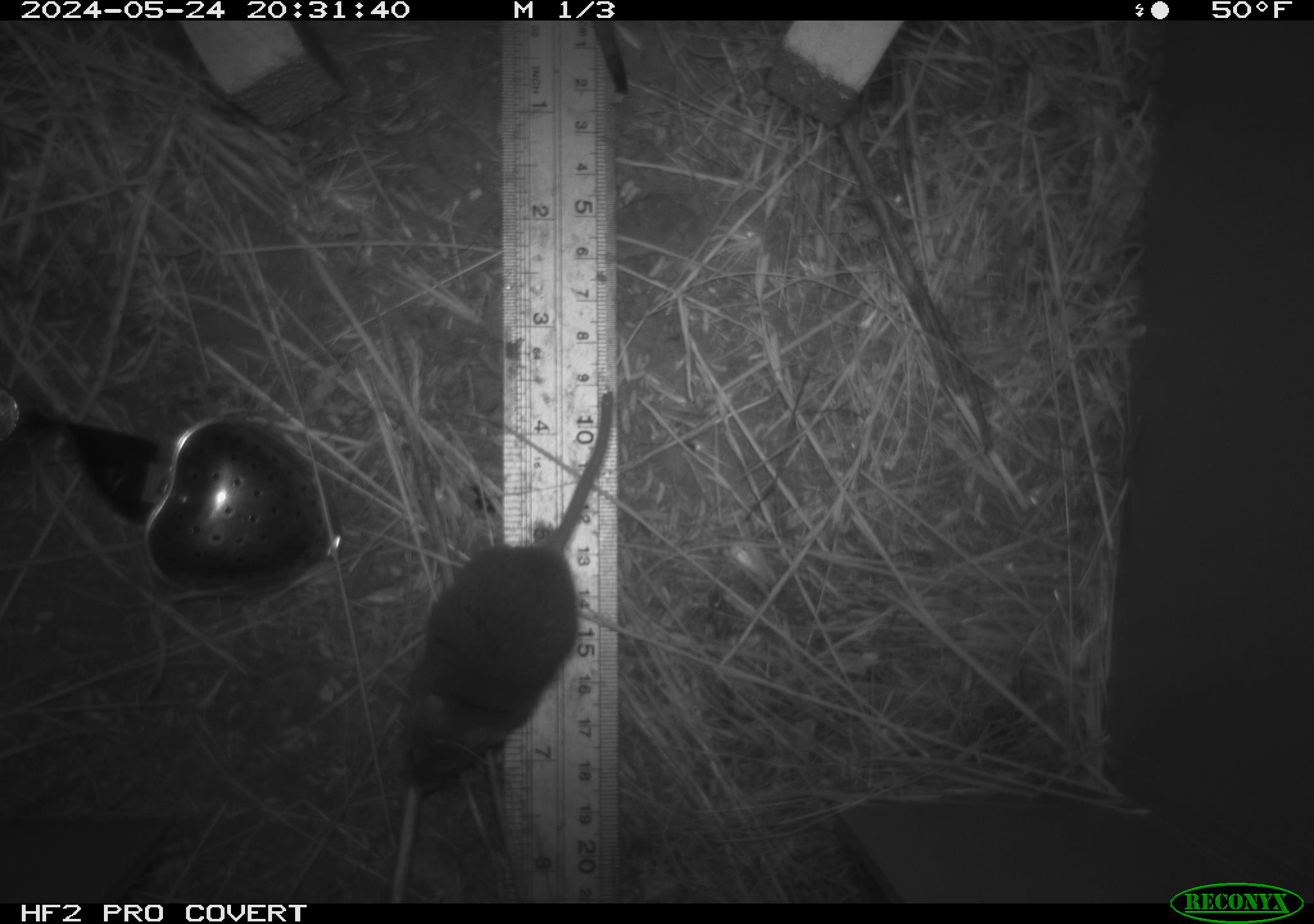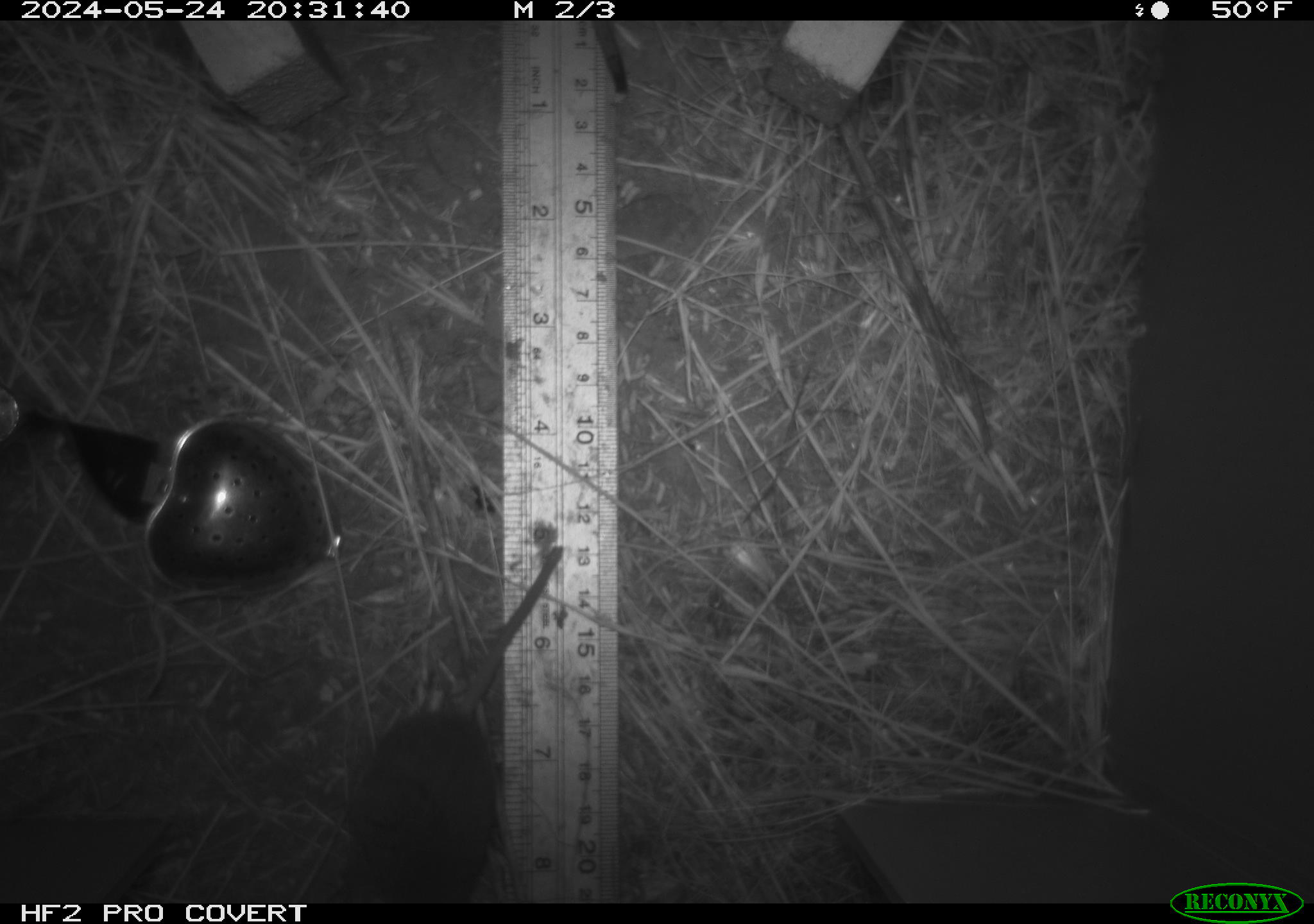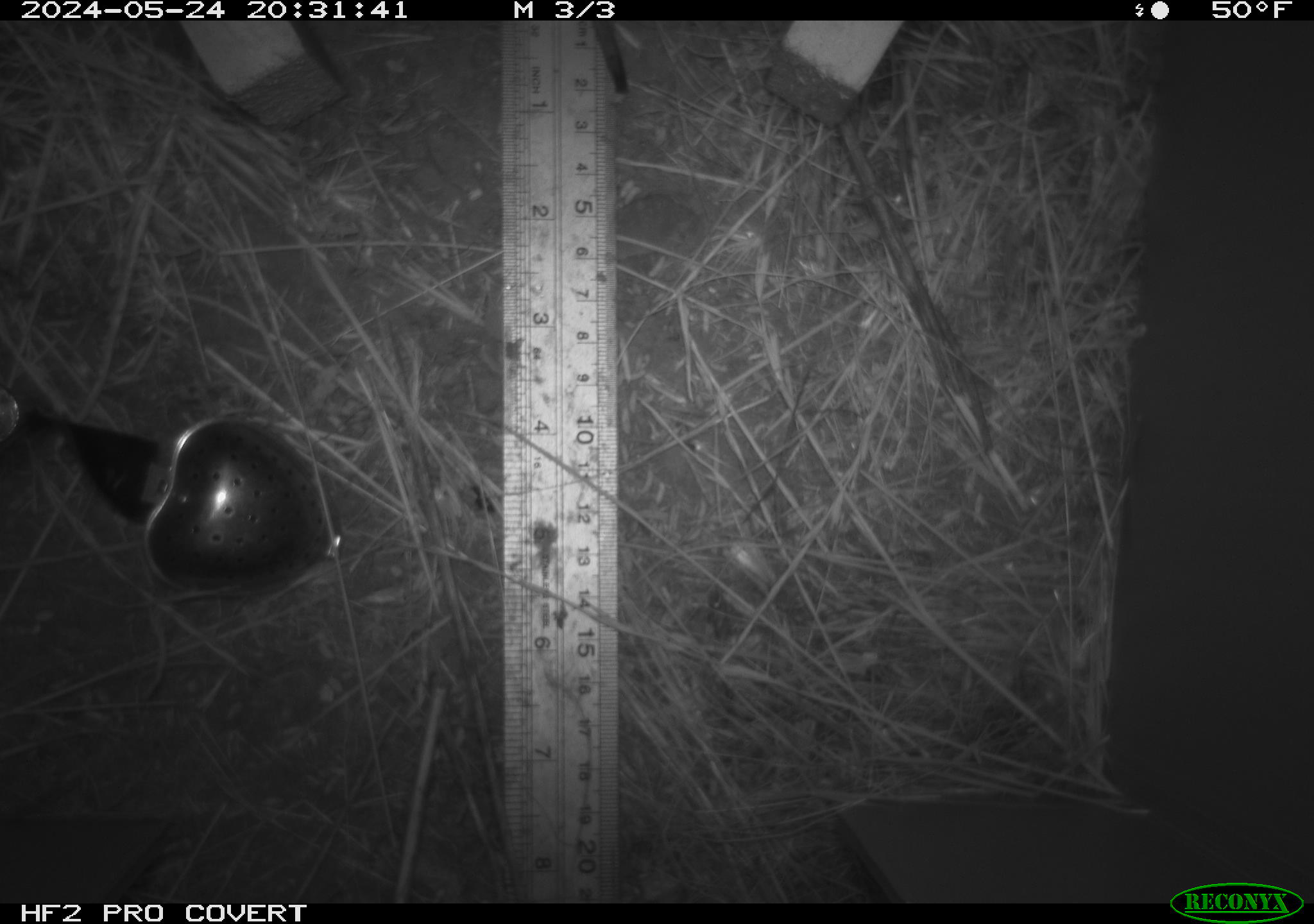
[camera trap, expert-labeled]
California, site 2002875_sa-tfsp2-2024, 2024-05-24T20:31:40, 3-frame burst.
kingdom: Animalia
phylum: Chordata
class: Mammalia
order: Rodentia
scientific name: Rodentia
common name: mouse species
Mouse species (Rodentia).